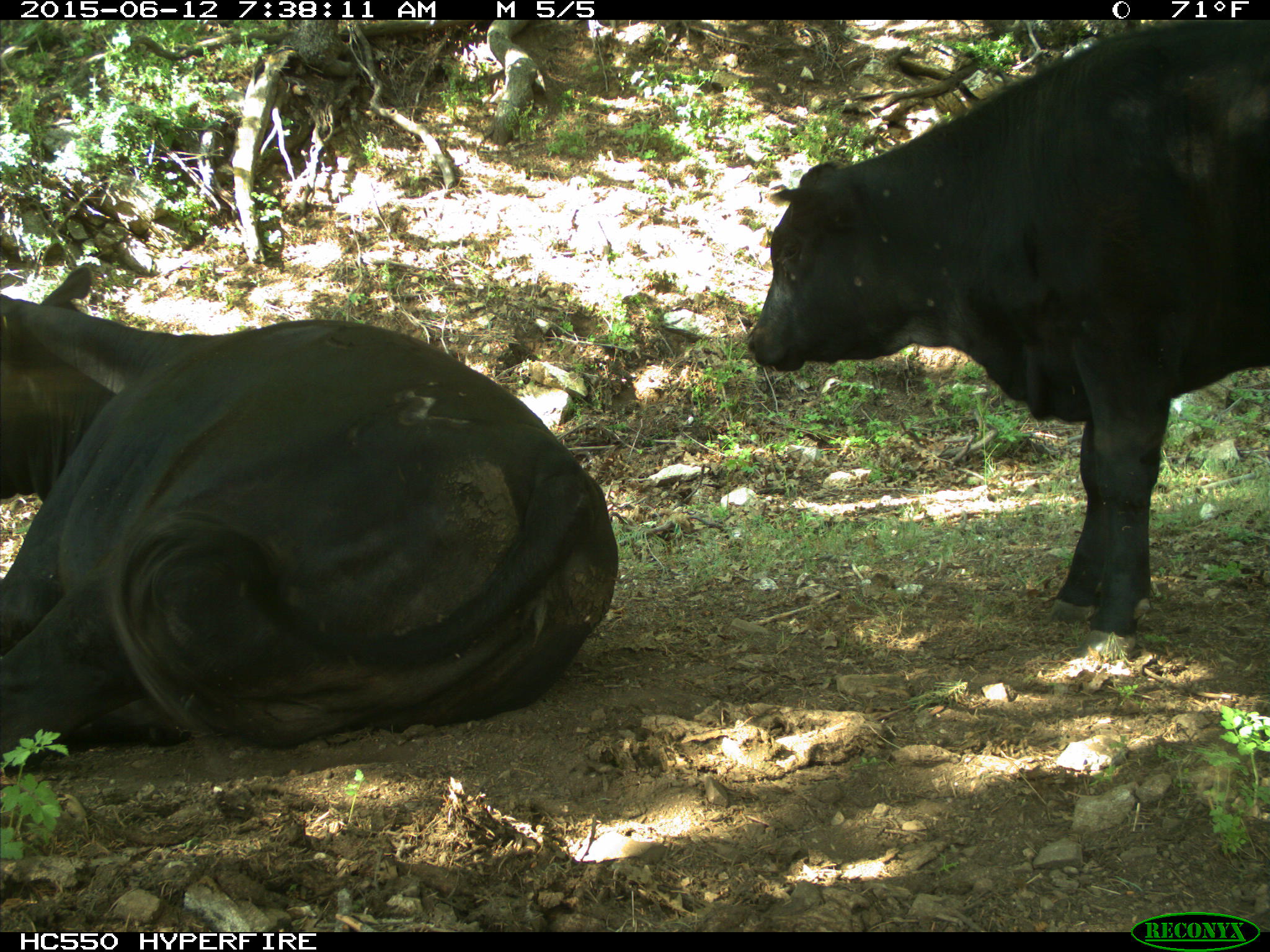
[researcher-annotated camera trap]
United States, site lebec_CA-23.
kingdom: Animalia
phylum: Chordata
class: Mammalia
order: Artiodactyla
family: Bovidae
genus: Bos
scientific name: Bos taurus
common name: domestic cow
Bos taurus (domestic cow).